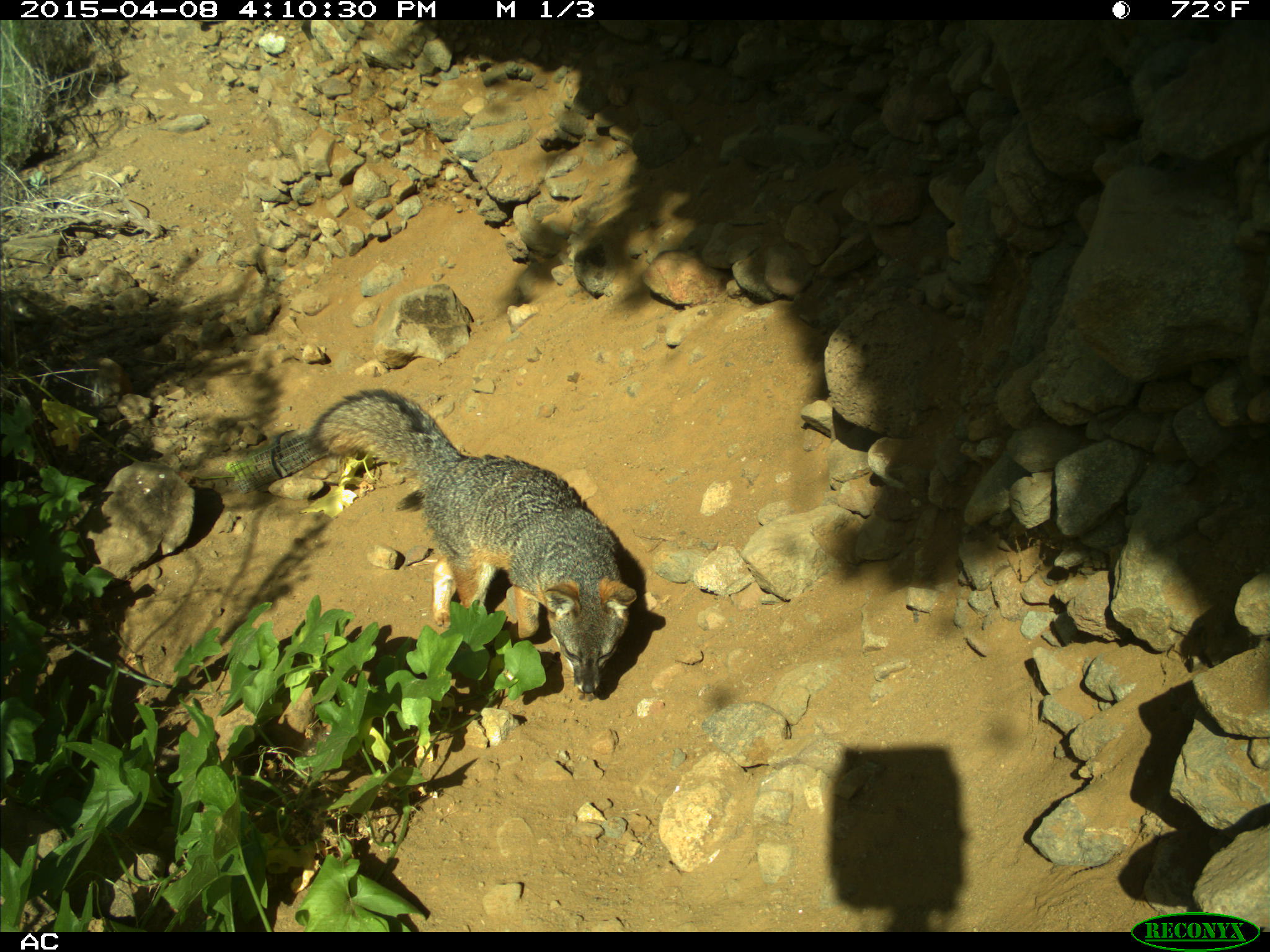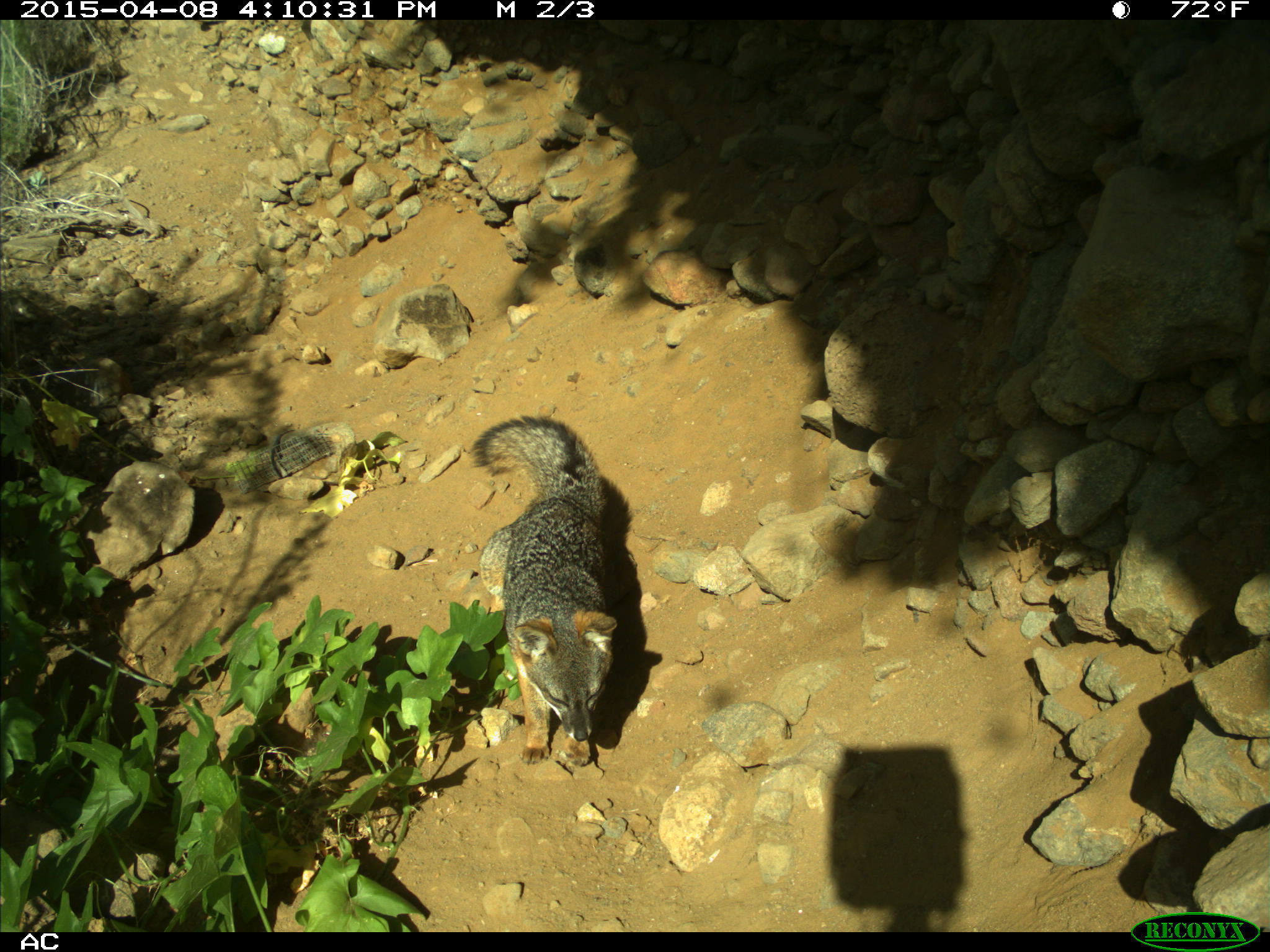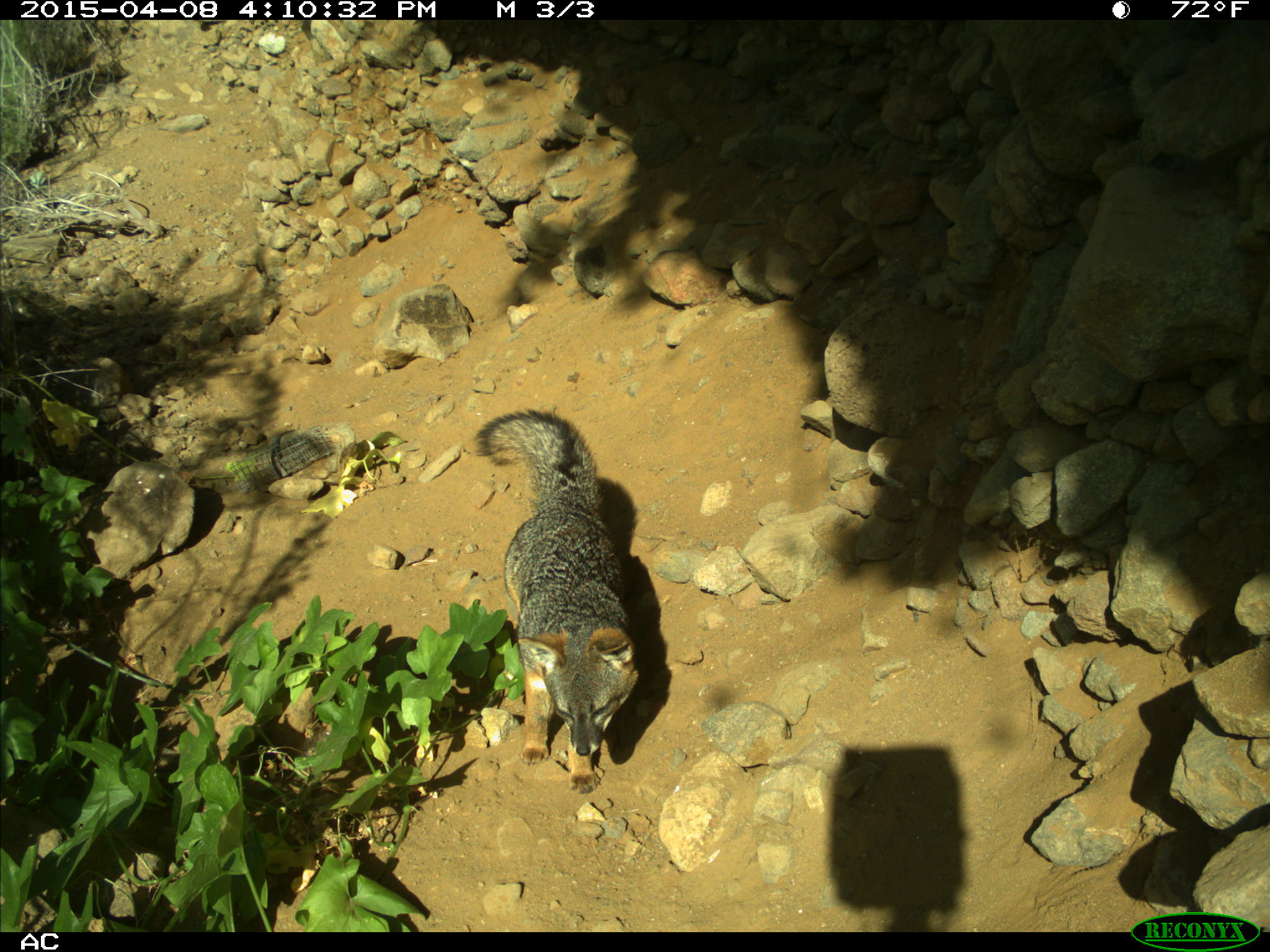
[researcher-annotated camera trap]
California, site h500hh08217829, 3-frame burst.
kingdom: Animalia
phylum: Chordata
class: Mammalia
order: Carnivora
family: Canidae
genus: Urocyon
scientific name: Urocyon littoralis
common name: island fox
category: fox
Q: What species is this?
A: Fox (island fox) (Urocyon littoralis).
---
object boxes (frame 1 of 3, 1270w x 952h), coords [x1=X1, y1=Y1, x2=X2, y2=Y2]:
fox: [x1=305, y1=388, x2=636, y2=700]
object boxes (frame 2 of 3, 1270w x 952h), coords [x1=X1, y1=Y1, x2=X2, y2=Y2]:
fox: [x1=470, y1=415, x2=619, y2=768]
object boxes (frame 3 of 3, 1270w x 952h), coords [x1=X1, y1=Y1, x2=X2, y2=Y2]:
fox: [x1=471, y1=407, x2=641, y2=793]